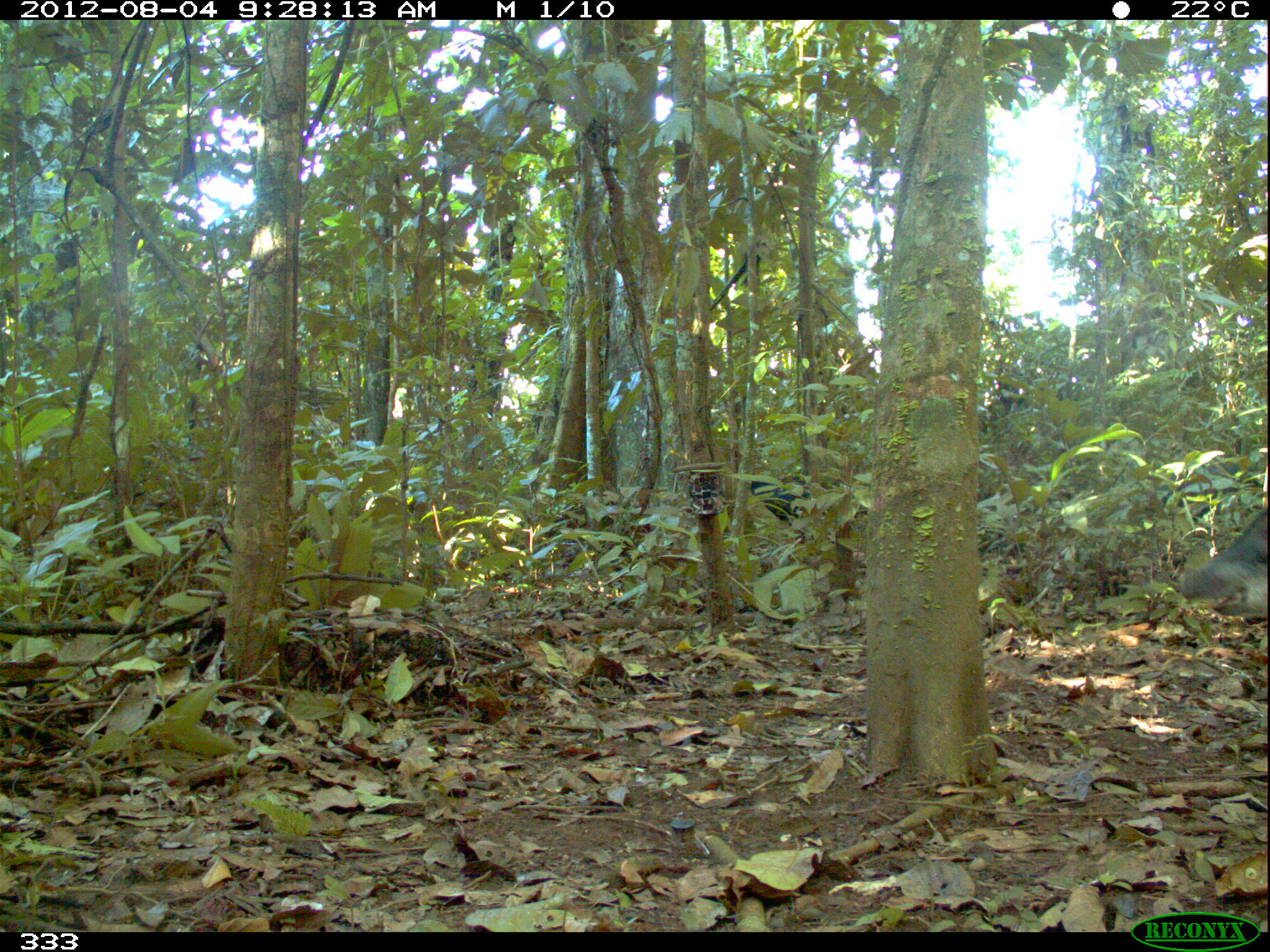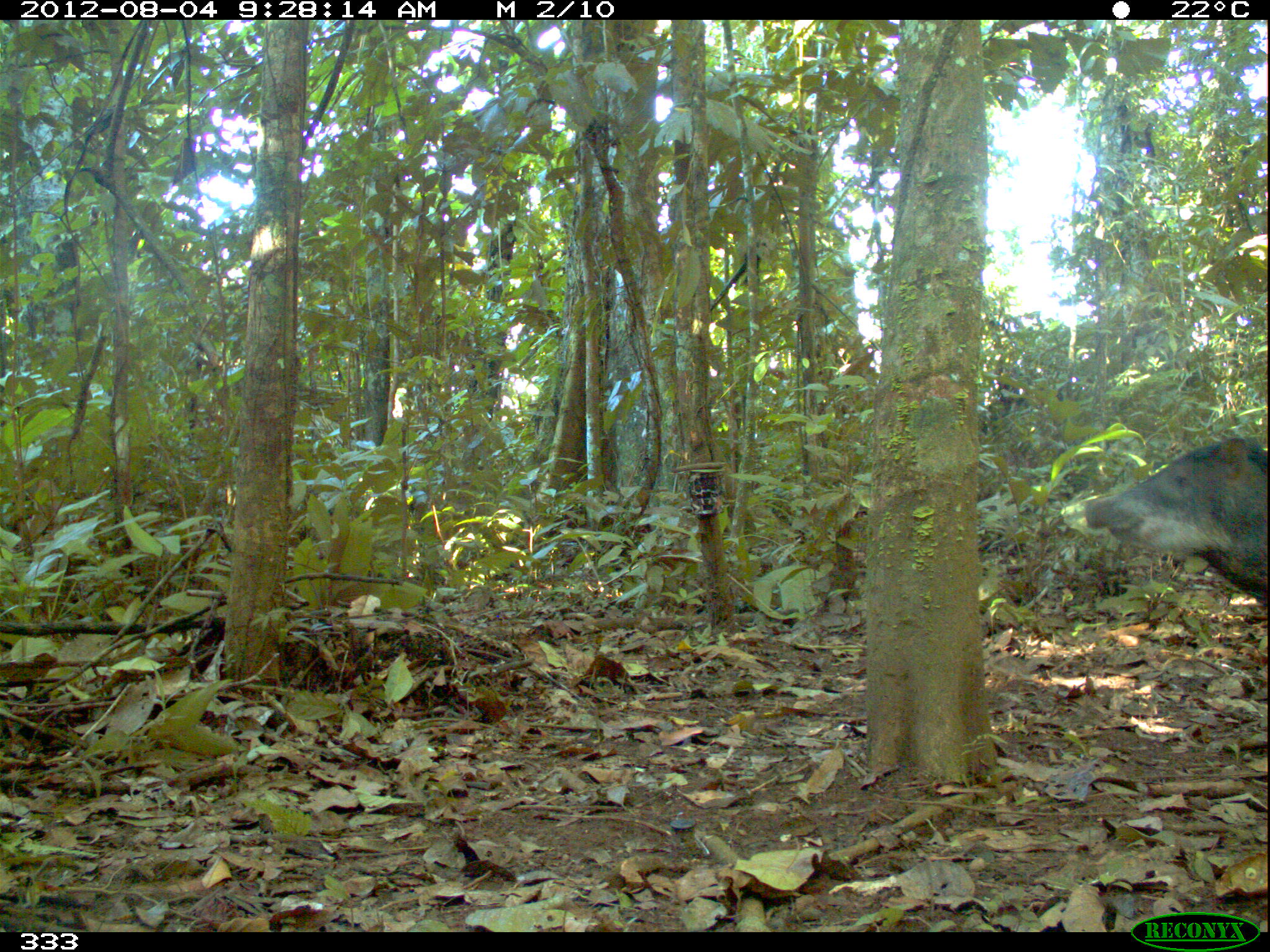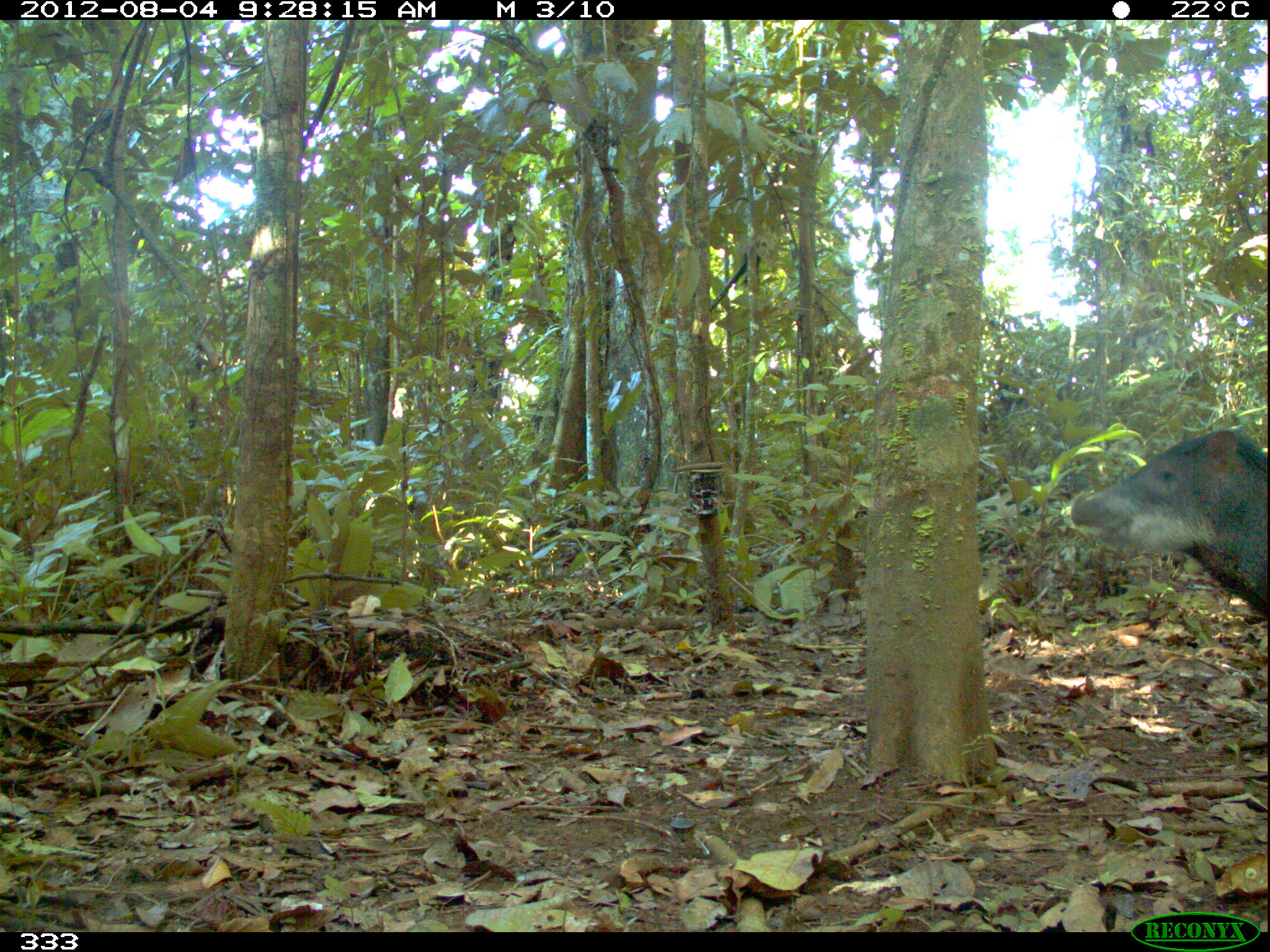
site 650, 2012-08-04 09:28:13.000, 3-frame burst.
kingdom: Animalia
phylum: Chordata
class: Mammalia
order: Artiodactyla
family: Tayassuidae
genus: Tayassu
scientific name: Tayassu pecari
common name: white-lipped peccary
Tayassu pecari (white-lipped peccary).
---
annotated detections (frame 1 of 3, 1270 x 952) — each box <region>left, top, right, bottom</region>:
tayassu pecari: <region>1178, 509, 1268, 618</region>; <region>749, 478, 870, 542</region>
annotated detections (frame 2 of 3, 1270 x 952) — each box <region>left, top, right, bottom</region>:
tayassu pecari: <region>1082, 434, 1267, 606</region>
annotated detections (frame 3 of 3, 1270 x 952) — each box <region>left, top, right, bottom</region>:
tayassu pecari: <region>1070, 427, 1265, 620</region>